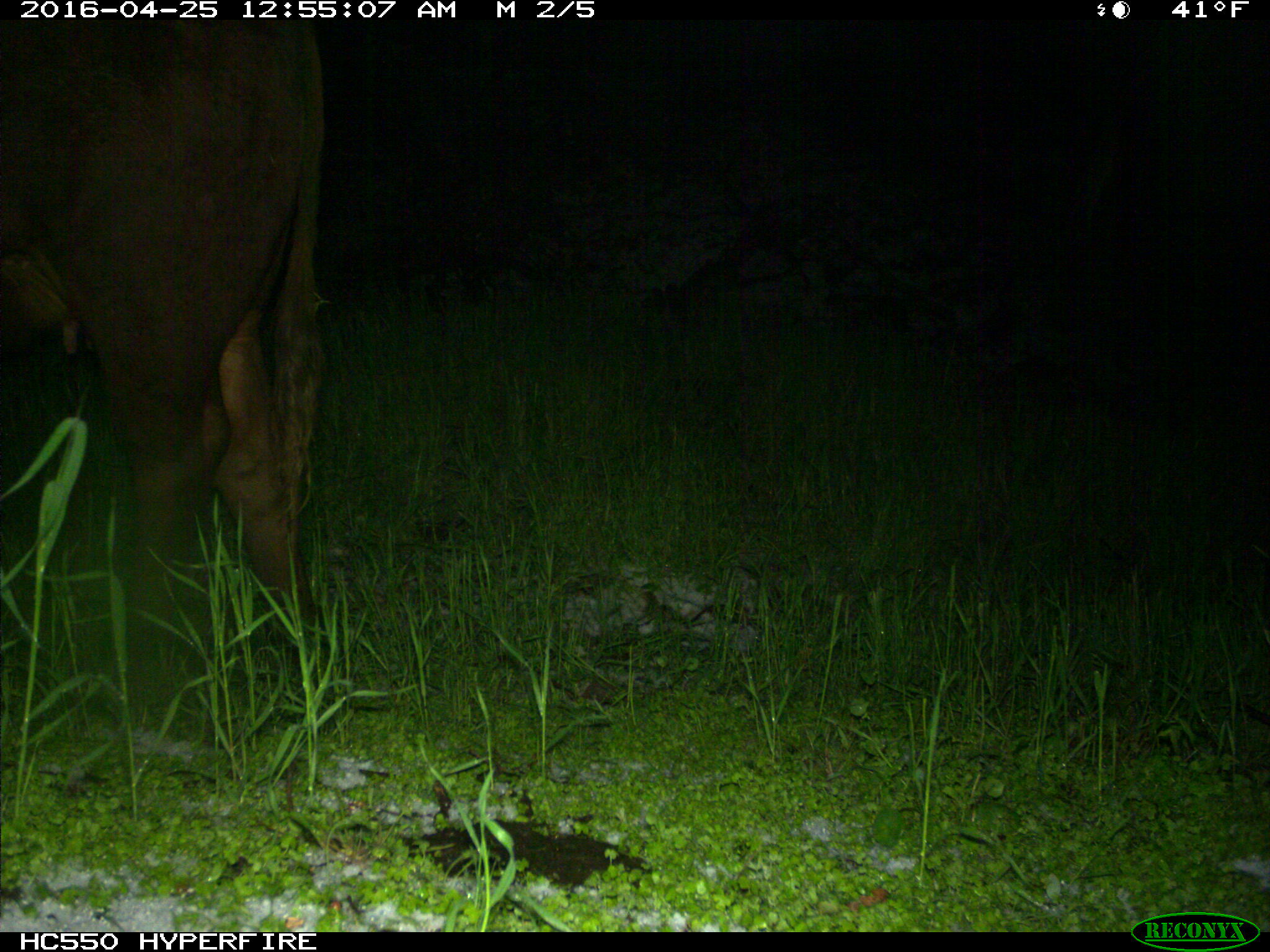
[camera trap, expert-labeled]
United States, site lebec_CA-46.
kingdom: Animalia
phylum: Chordata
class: Mammalia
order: Artiodactyla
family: Bovidae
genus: Bos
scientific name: Bos taurus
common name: domestic cow